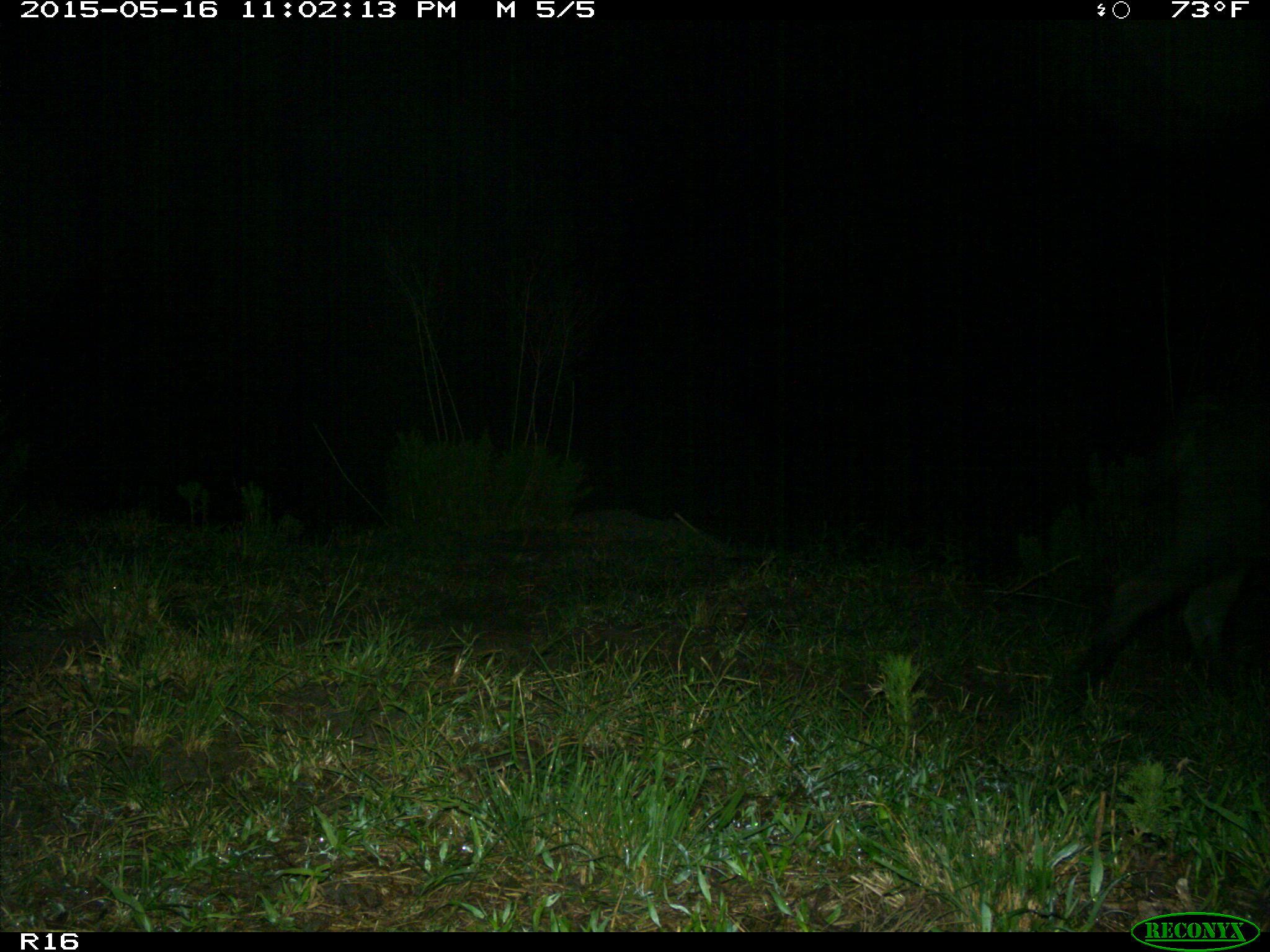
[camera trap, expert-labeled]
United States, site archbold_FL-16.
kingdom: Animalia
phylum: Chordata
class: Mammalia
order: Artiodactyla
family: Suidae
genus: Sus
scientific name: Sus scrofa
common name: wild boar